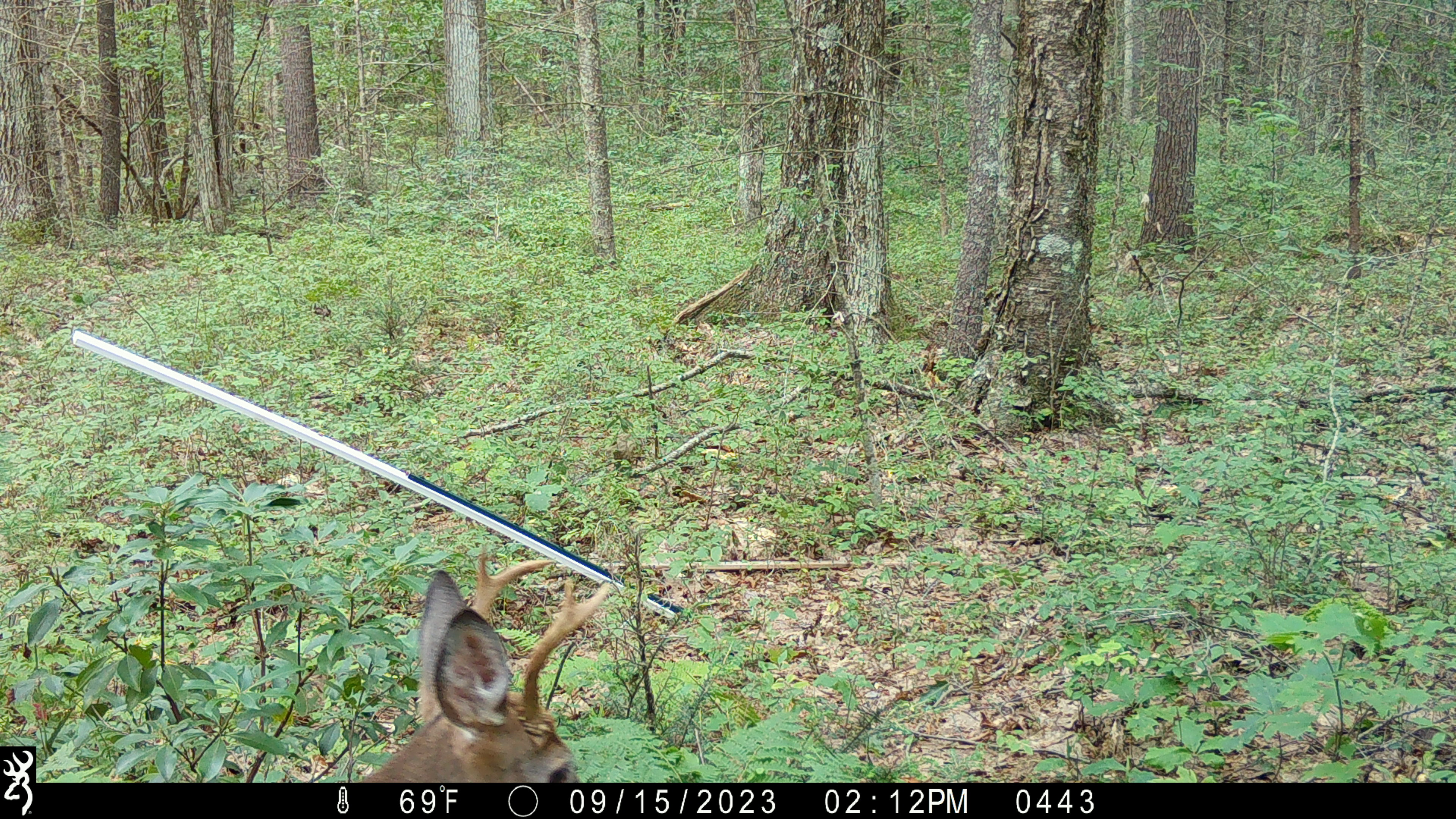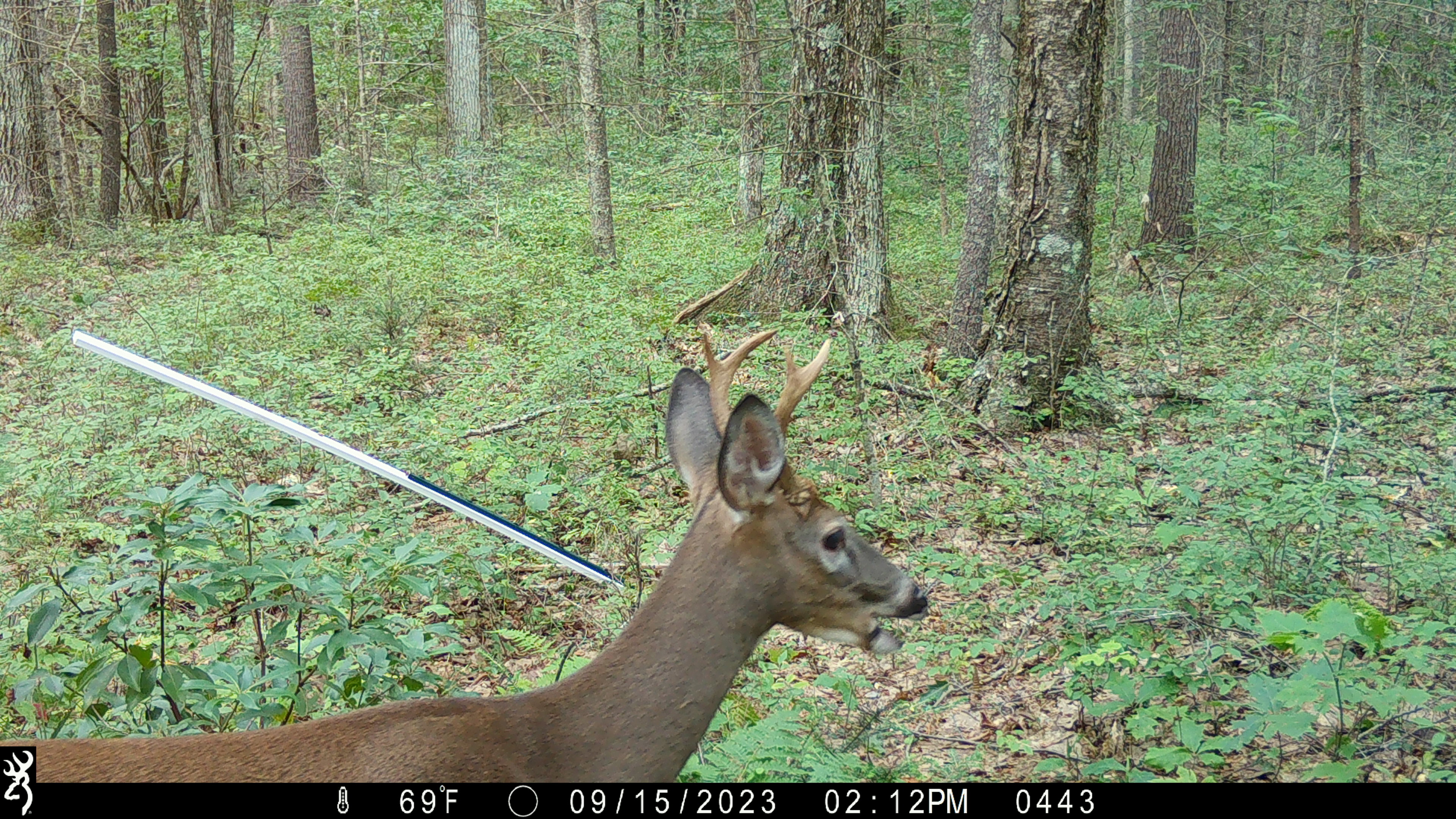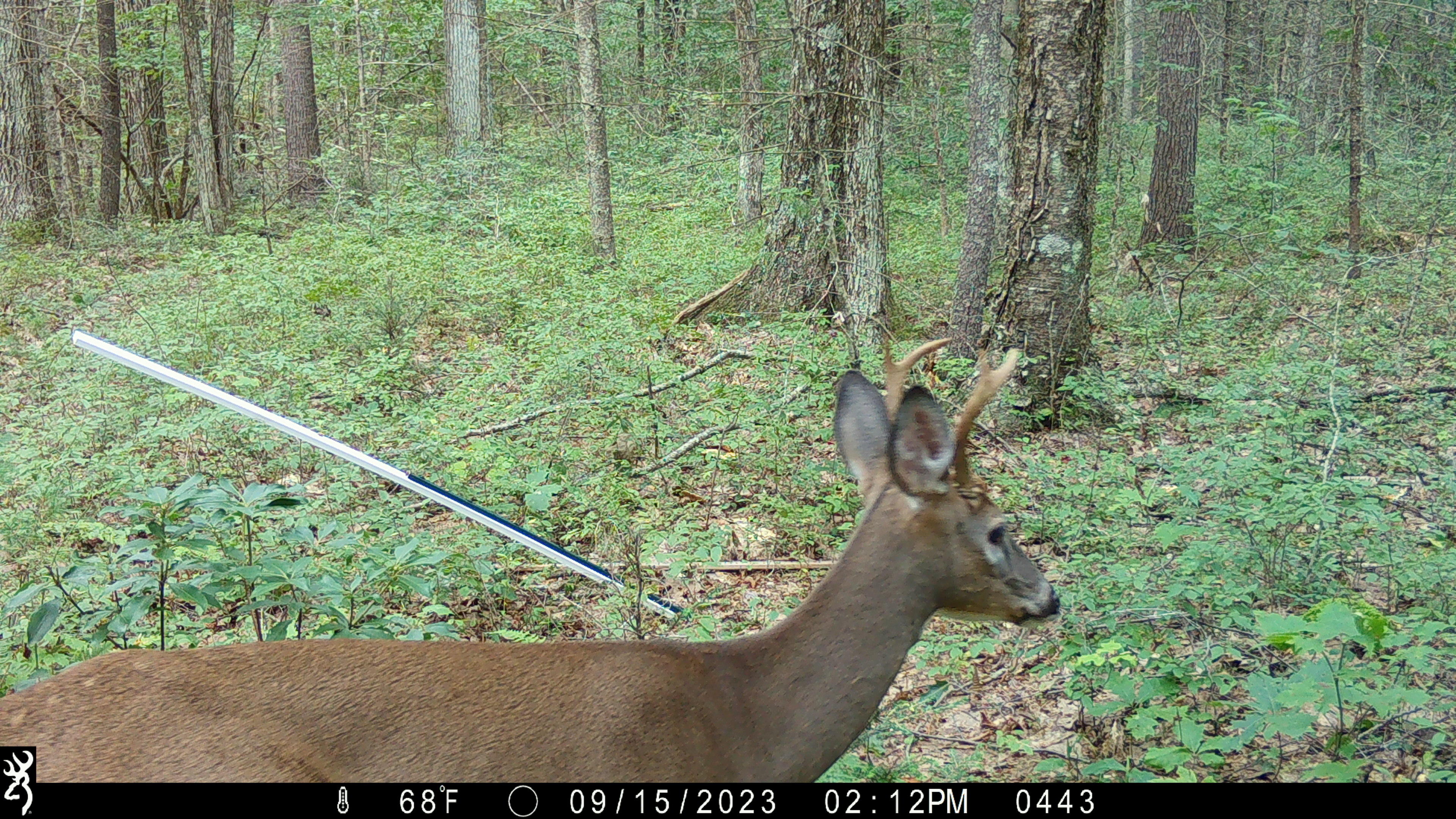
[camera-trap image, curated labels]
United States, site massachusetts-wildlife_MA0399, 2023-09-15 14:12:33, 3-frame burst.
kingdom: Animalia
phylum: Chordata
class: Mammalia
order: Artiodactyla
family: Cervidae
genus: Odocoileus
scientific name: Odocoileus virginianus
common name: white-tailed deer